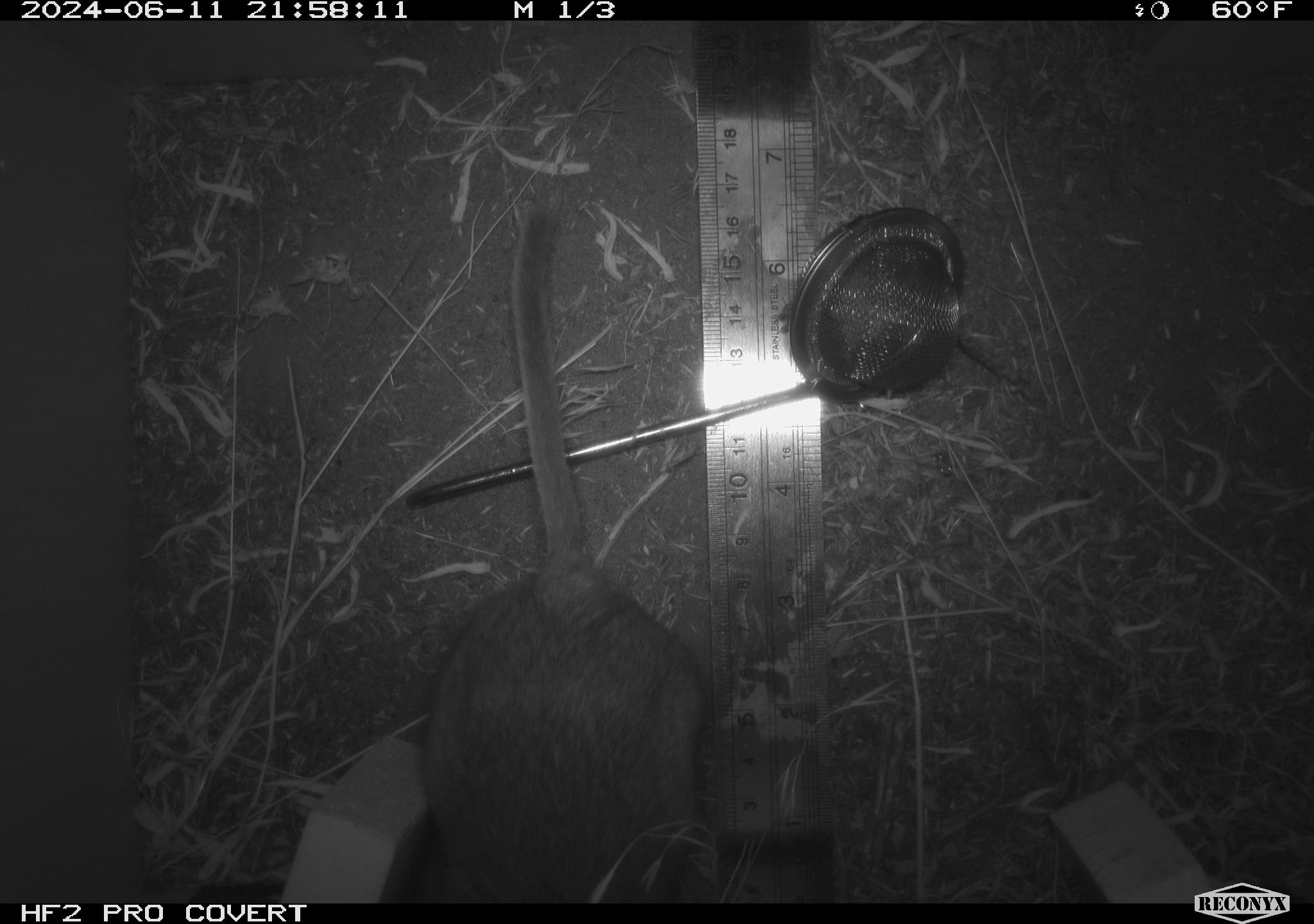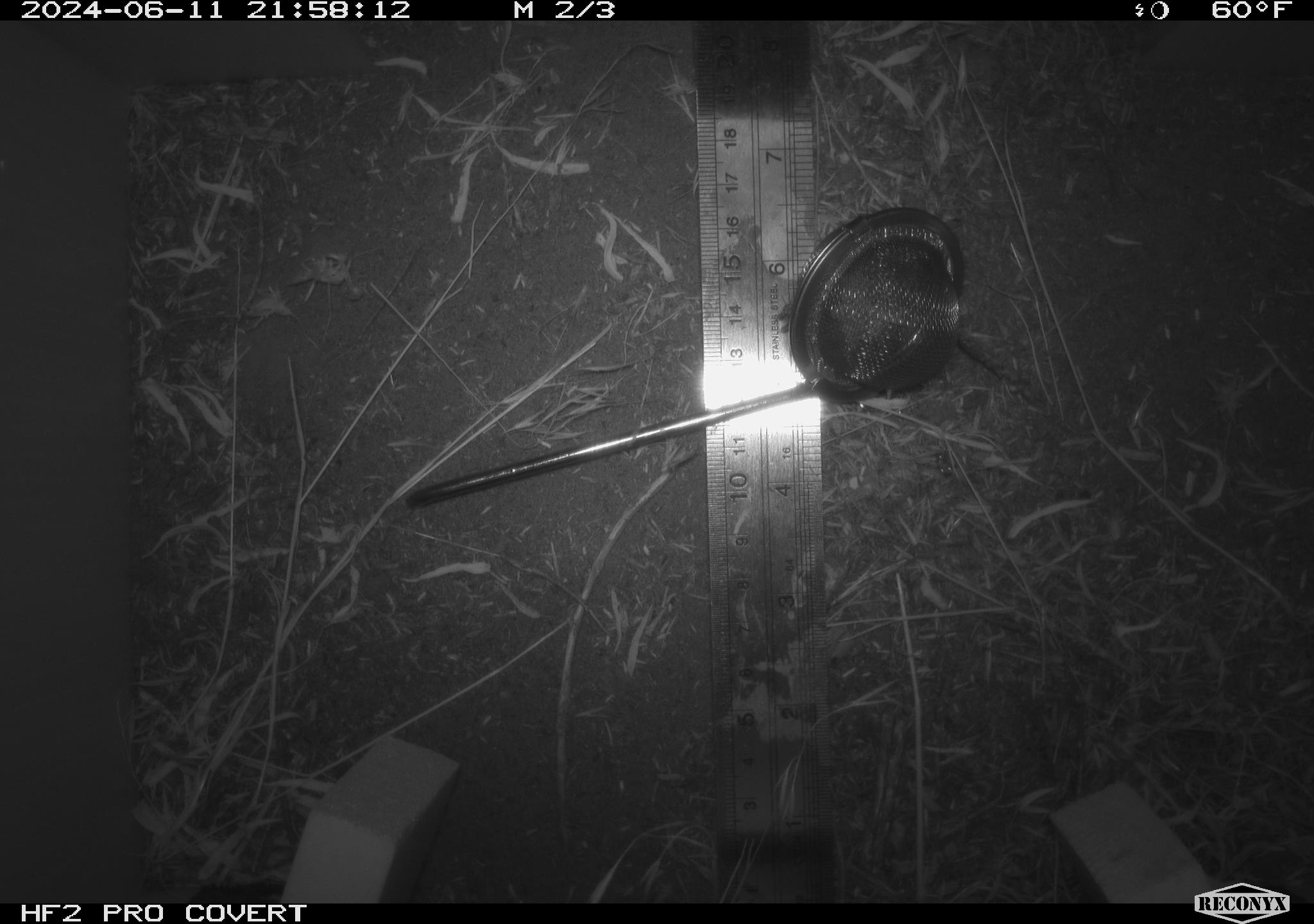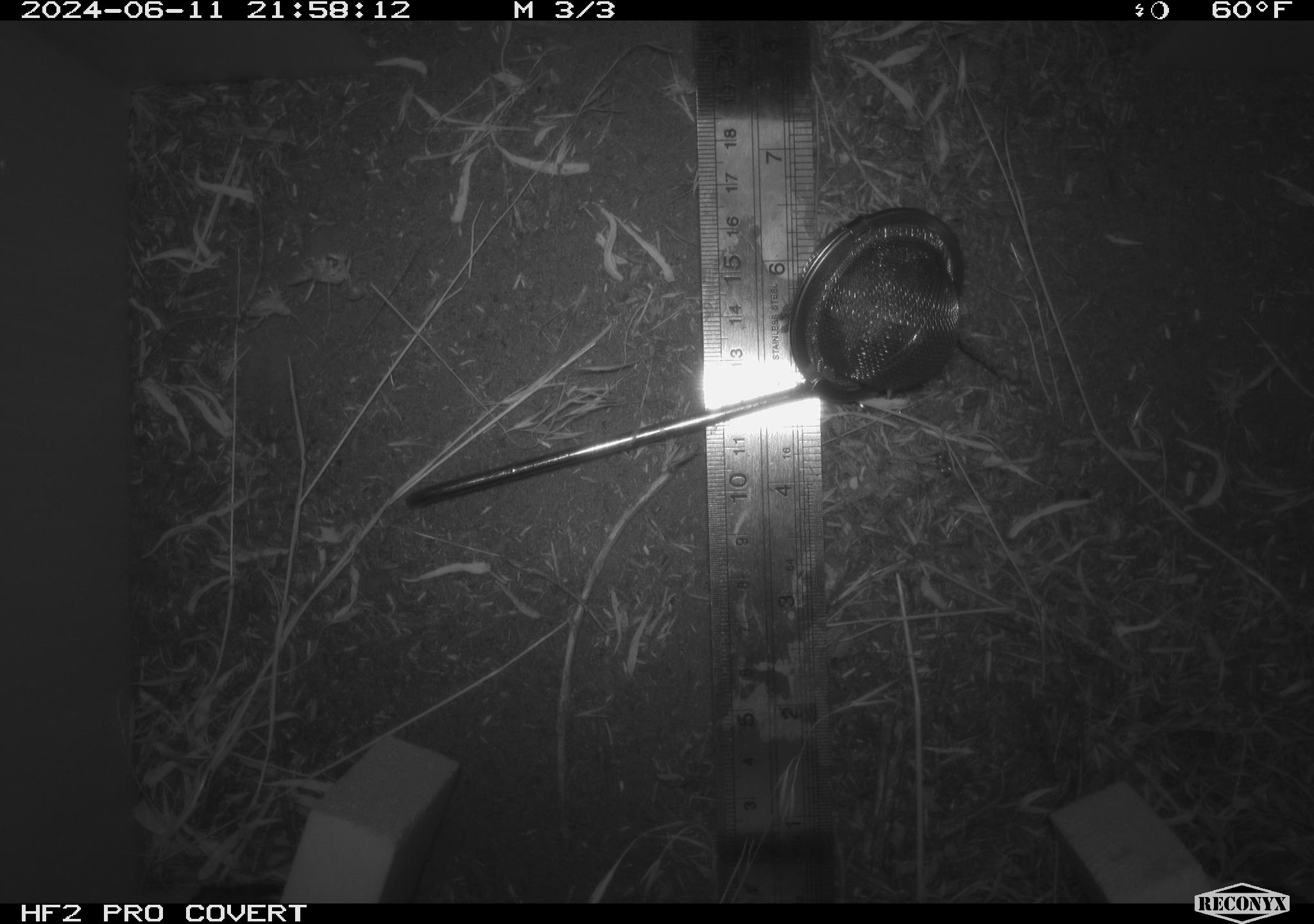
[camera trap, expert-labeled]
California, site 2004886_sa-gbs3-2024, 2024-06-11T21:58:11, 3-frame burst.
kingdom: Animalia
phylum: Chordata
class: Mammalia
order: Rodentia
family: Cricetidae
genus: Neotoma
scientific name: Neotoma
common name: pack rat or woodrat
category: neotoma species